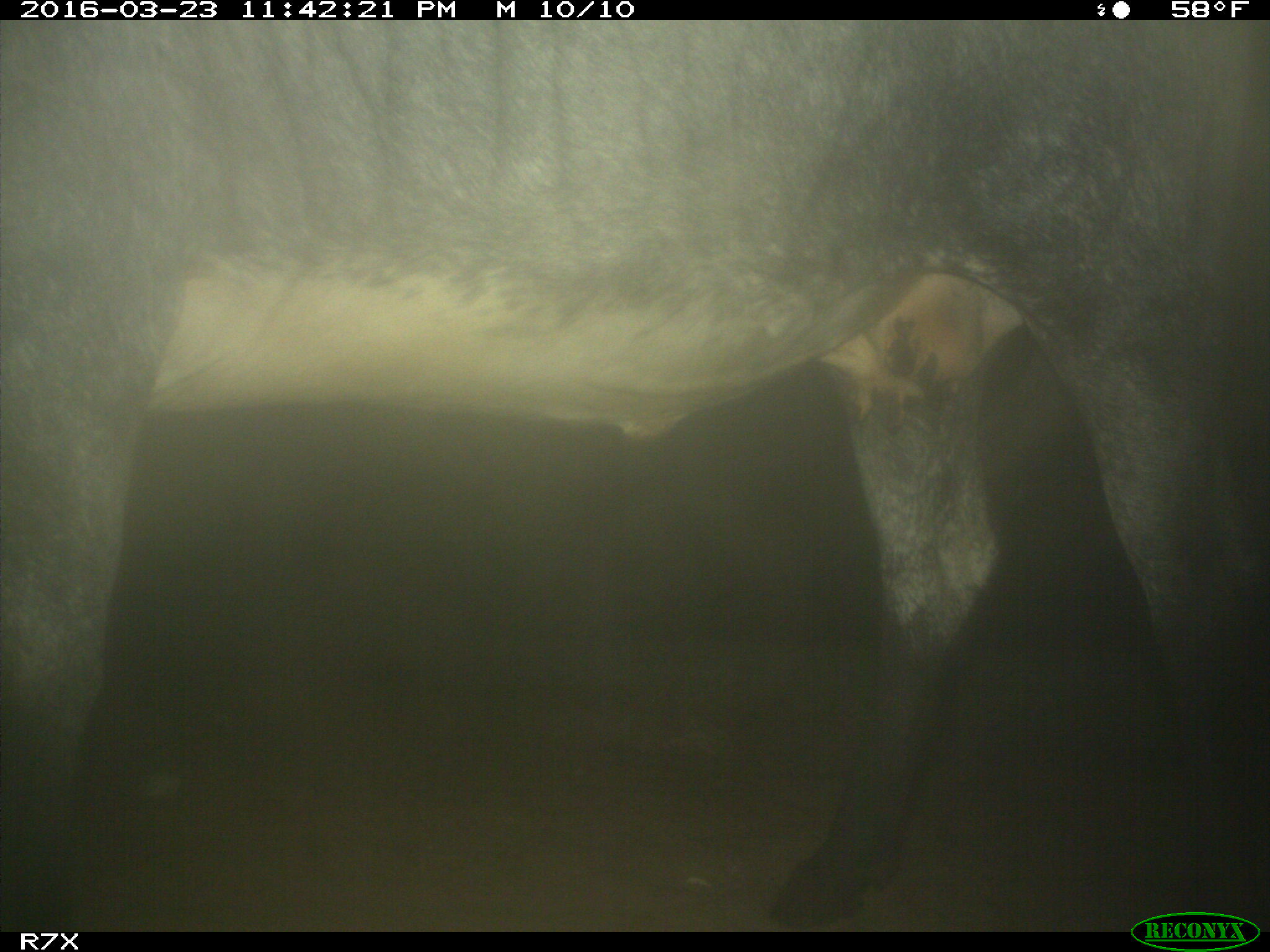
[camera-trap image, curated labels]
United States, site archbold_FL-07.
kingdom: Animalia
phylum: Chordata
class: Mammalia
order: Artiodactyla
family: Bovidae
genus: Bos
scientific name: Bos taurus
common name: domestic cow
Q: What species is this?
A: Bos taurus (domestic cow).